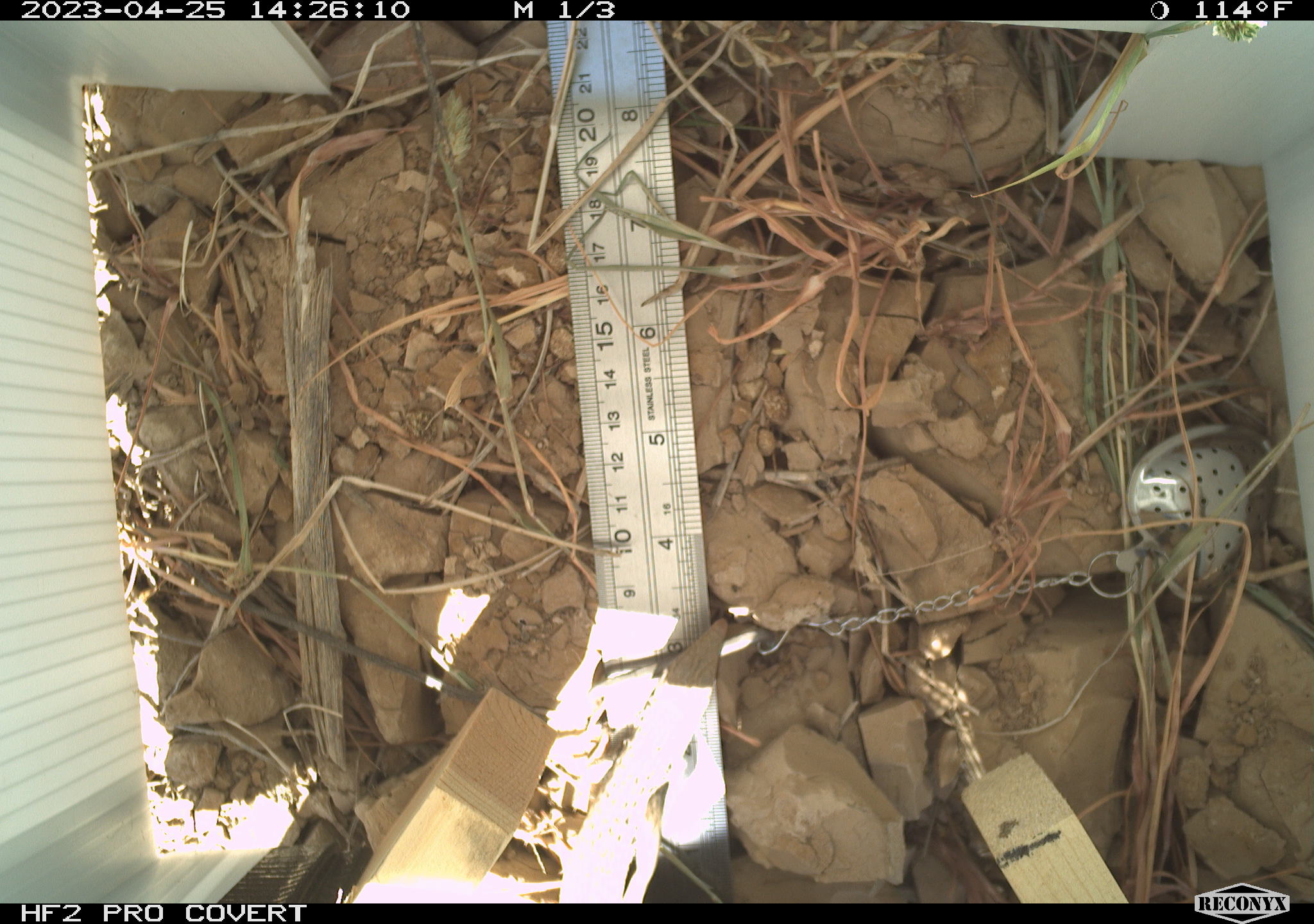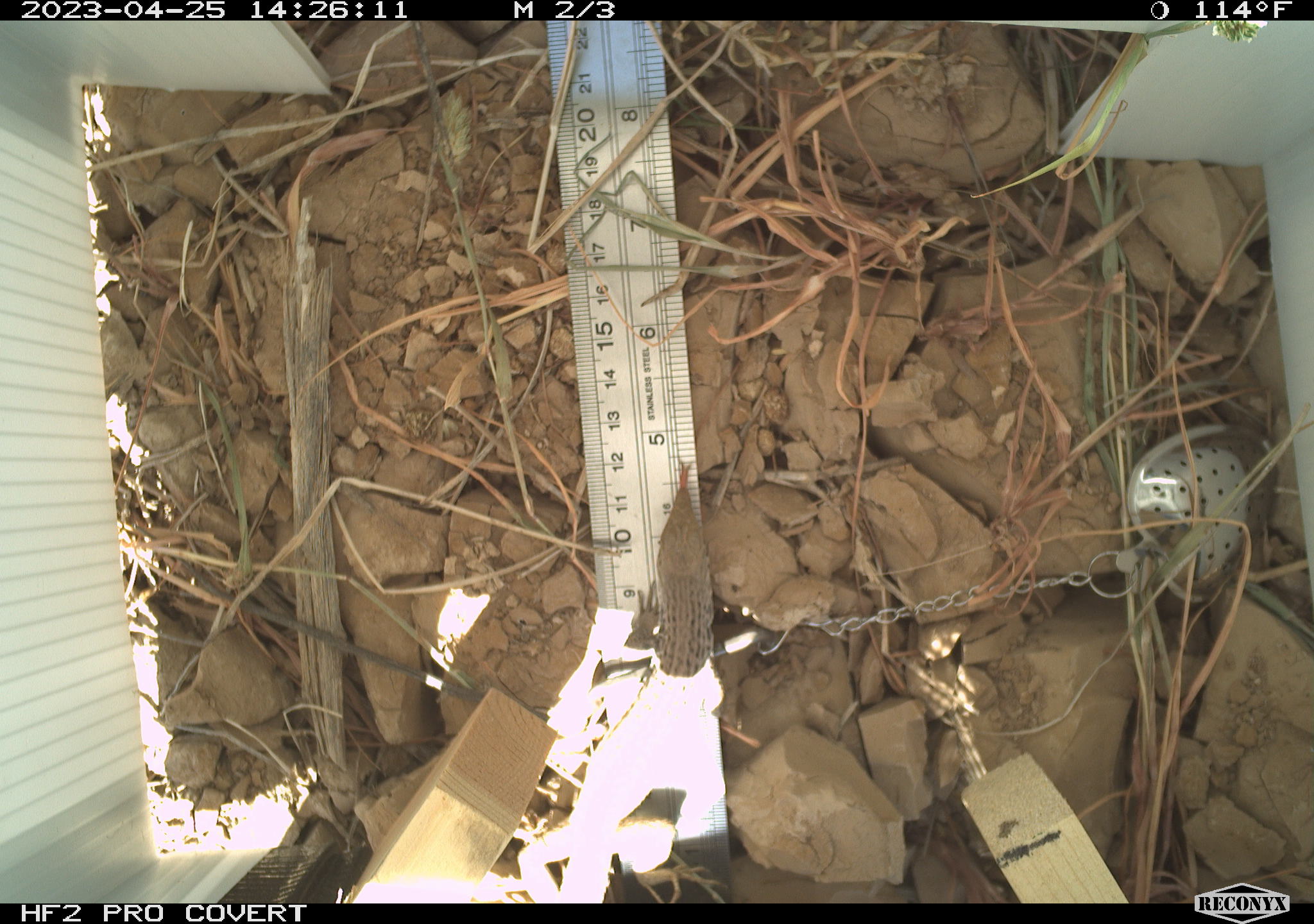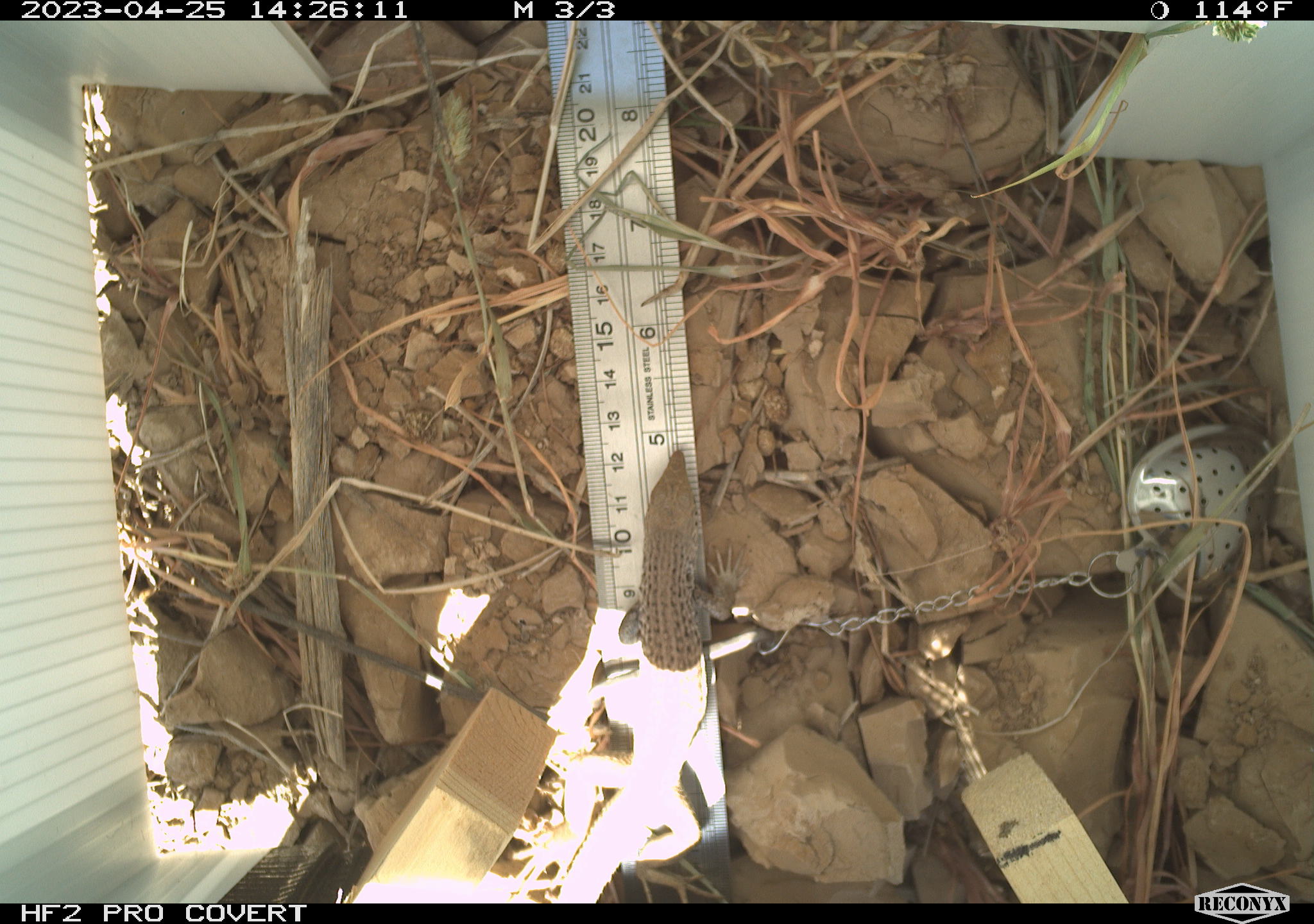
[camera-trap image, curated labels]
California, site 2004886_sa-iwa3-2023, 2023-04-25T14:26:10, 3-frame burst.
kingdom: Animalia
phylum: Chordata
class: Reptilia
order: Squamata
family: Teiidae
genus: Aspidoscelis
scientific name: Aspidoscelis tigris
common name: western whiptail